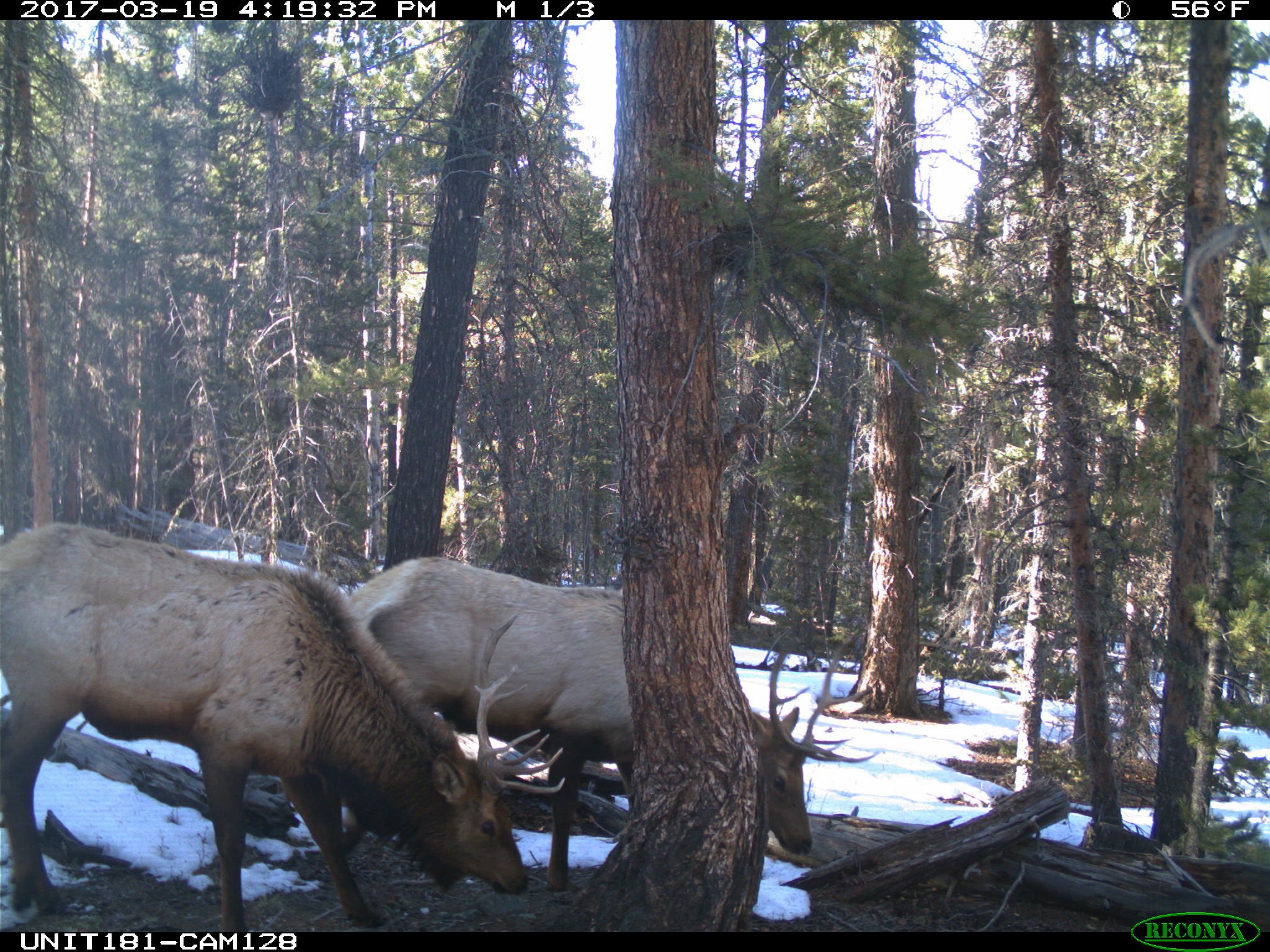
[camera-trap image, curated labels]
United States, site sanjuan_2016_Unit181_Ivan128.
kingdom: Animalia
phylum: Chordata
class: Mammalia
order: Artiodactyla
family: Cervidae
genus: Cervus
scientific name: Cervus elaphus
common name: red deer